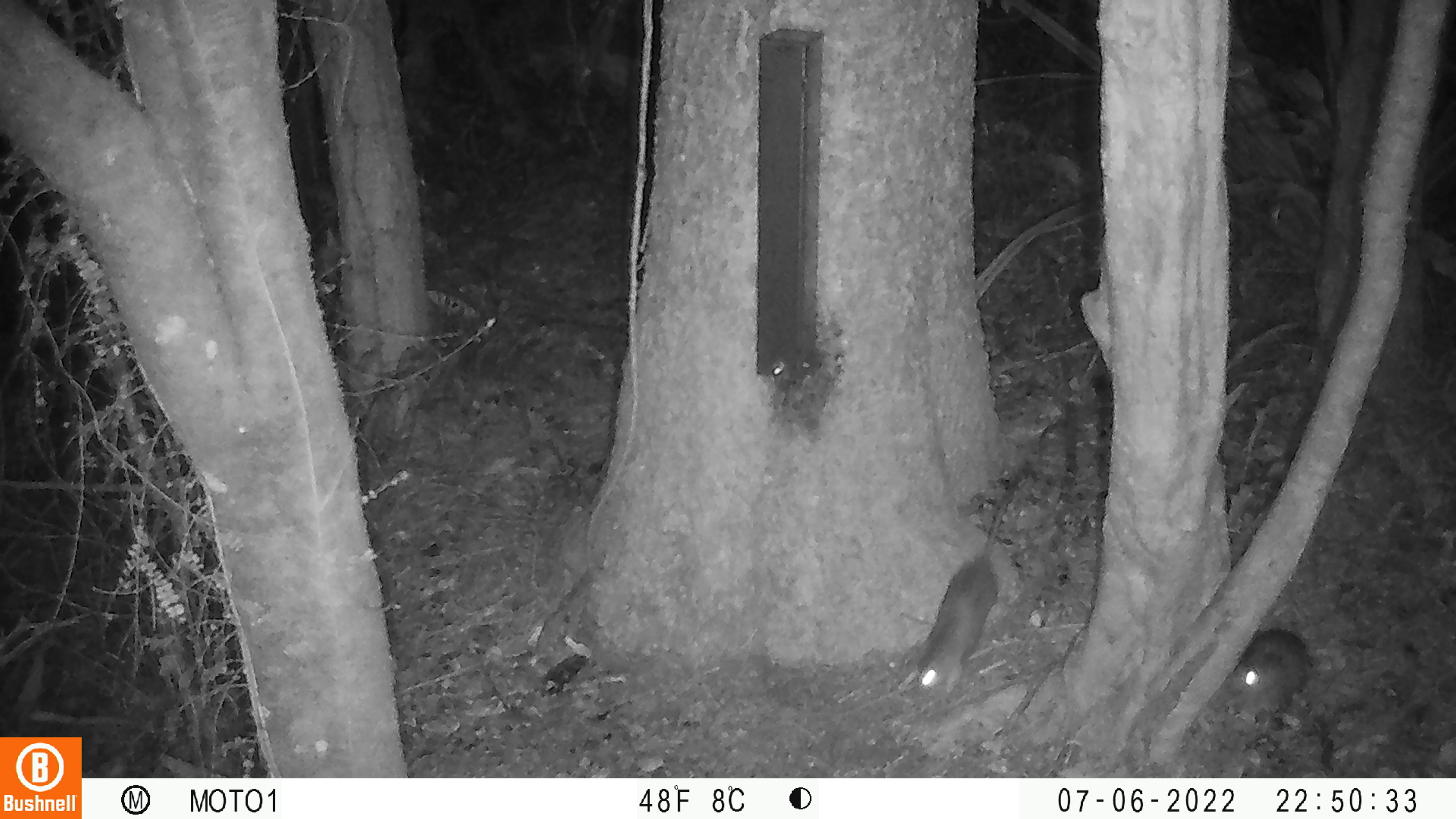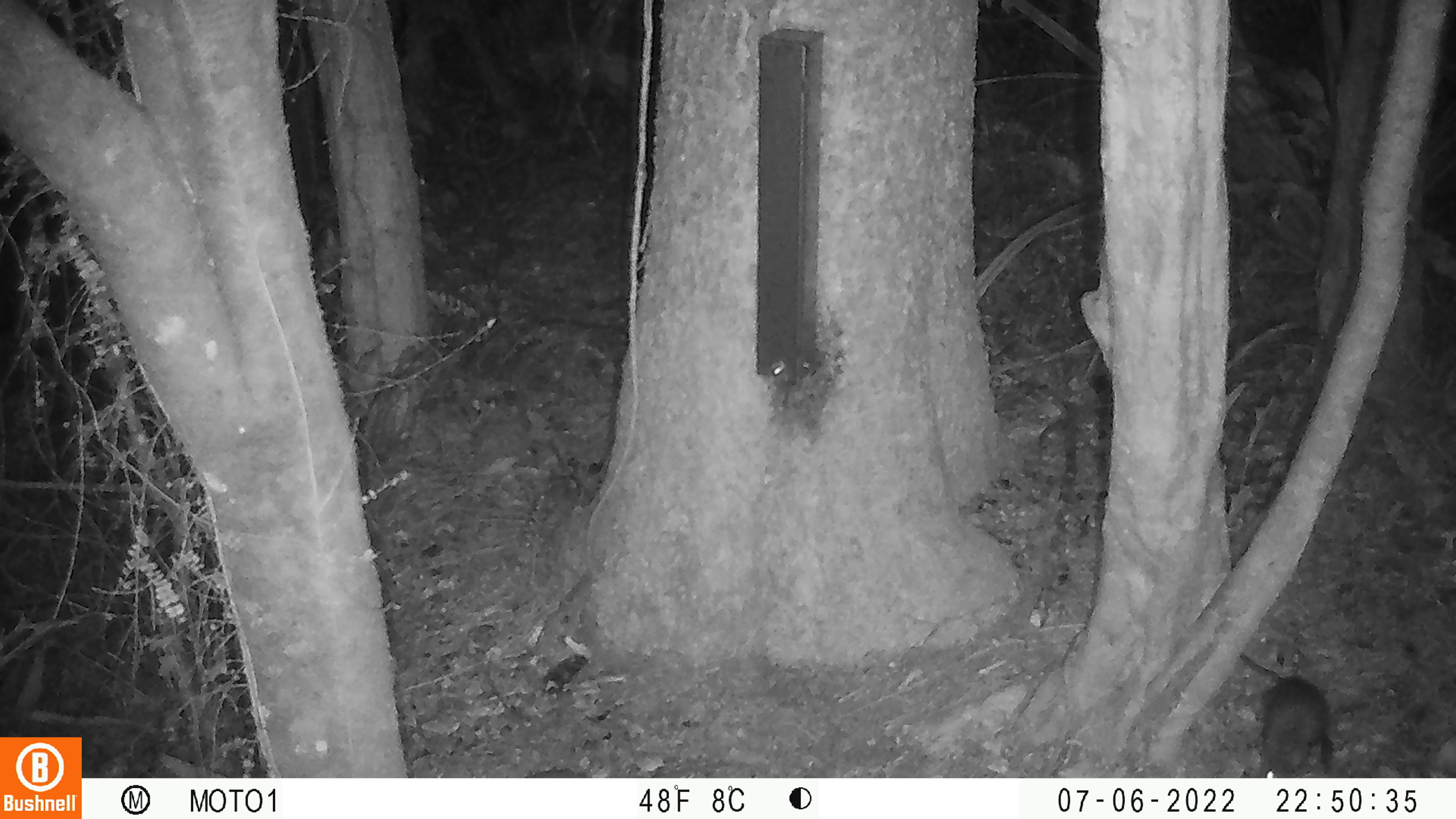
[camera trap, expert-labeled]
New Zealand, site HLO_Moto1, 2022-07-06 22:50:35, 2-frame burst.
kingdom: Animalia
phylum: Chordata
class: Mammalia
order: Rodentia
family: Muridae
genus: Rattus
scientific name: Rattus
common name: rat